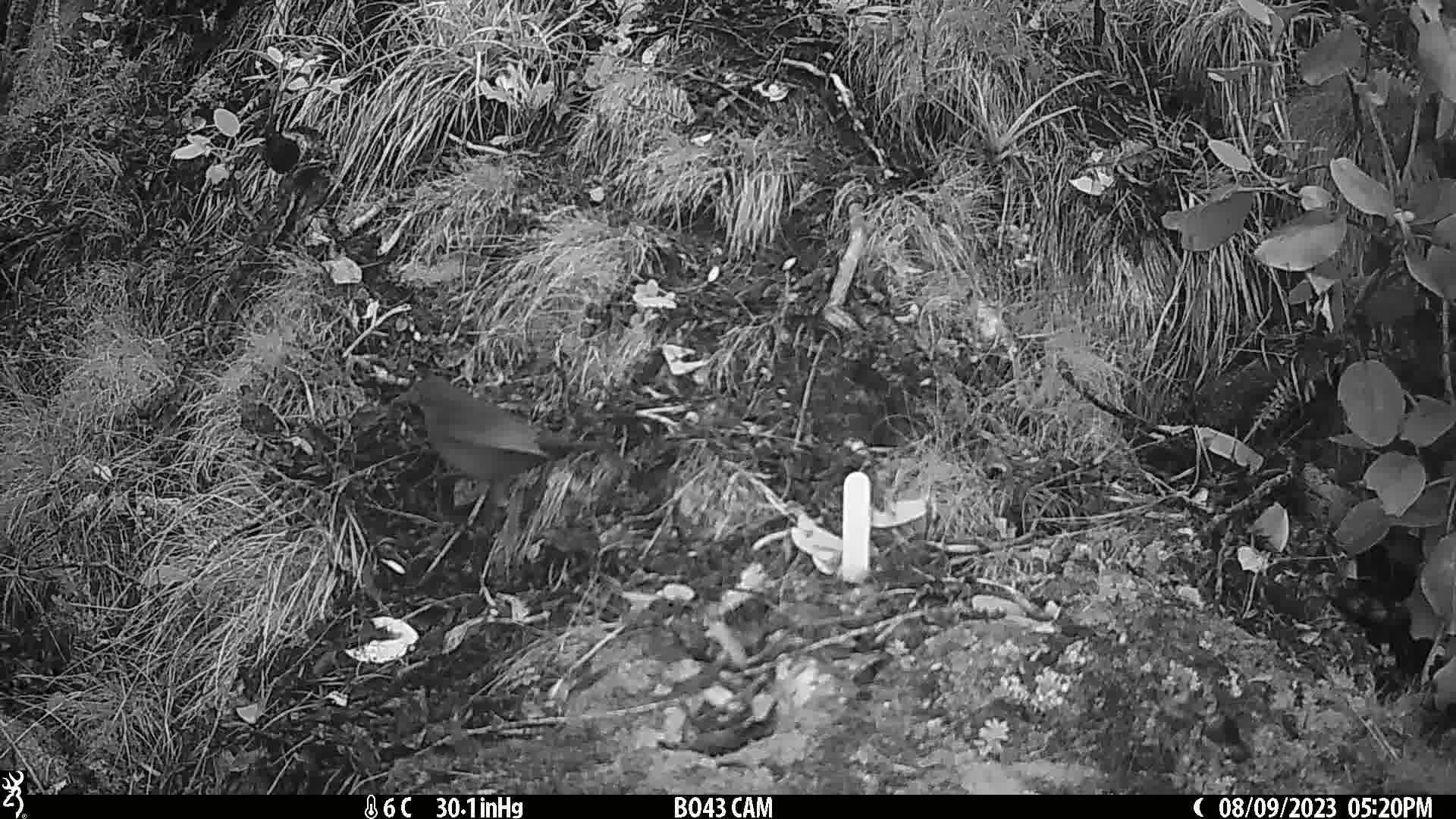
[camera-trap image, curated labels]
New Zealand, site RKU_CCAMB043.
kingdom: Animalia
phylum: Chordata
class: Aves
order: Passeriformes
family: Turdidae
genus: Turdus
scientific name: Turdus merula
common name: eurasian blackbird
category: blackbird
Blackbird (eurasian blackbird) (Turdus merula).